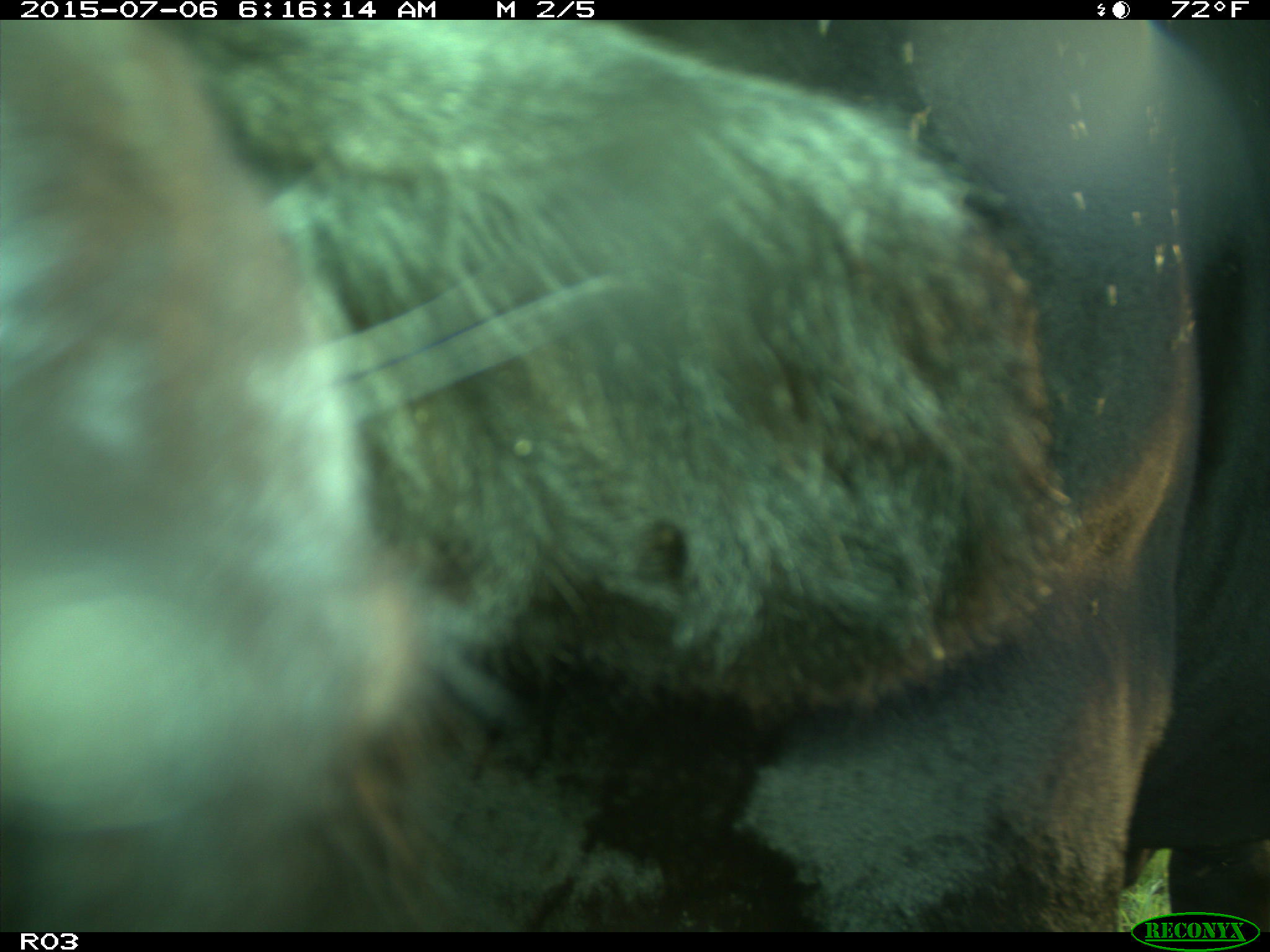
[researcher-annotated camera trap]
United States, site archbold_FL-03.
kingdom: Animalia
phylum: Chordata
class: Mammalia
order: Artiodactyla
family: Bovidae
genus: Bos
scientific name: Bos taurus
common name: domestic cow